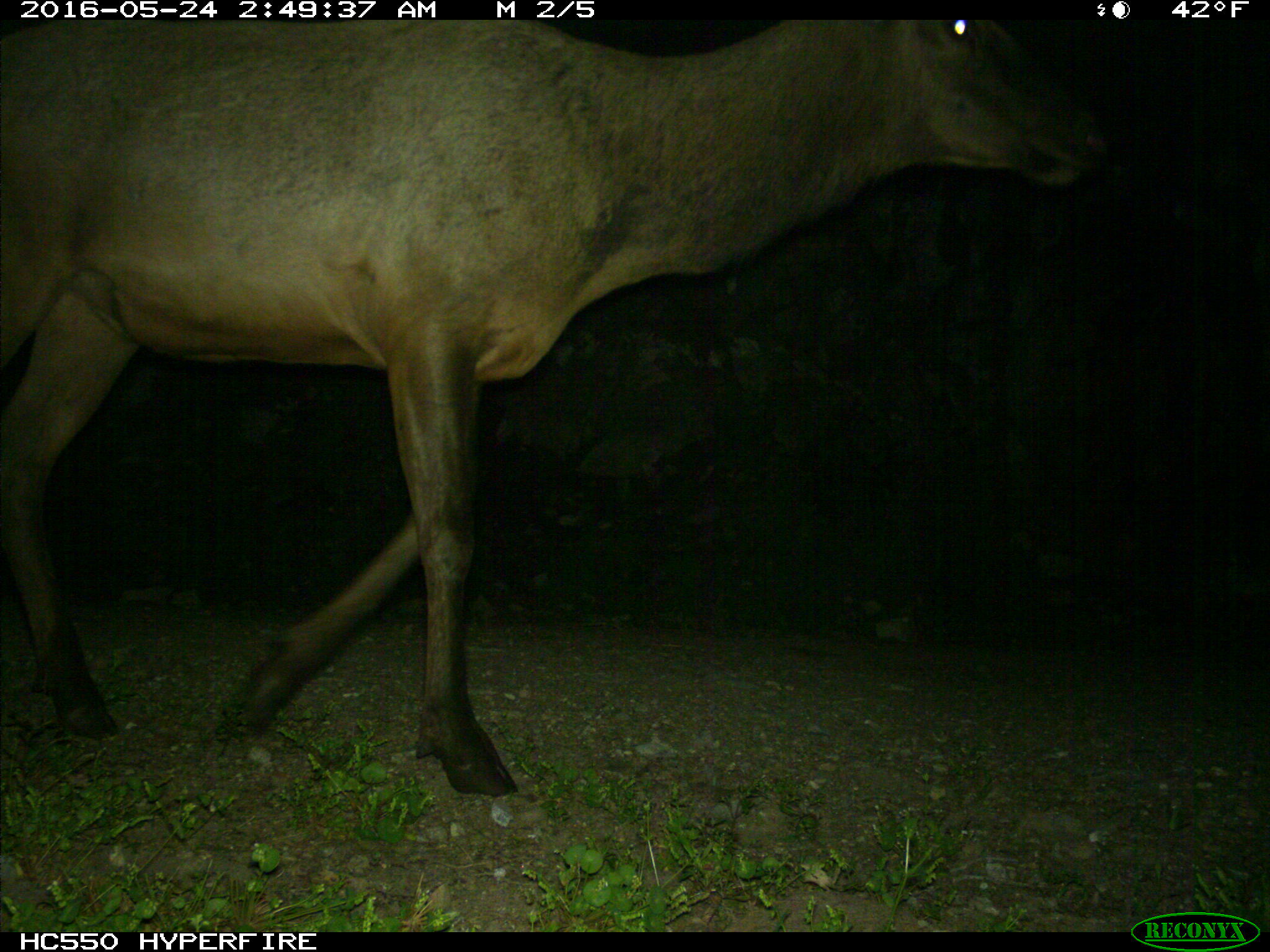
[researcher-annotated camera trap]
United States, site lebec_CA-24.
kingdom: Animalia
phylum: Chordata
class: Mammalia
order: Artiodactyla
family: Cervidae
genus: Cervus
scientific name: Cervus canadensis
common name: elk